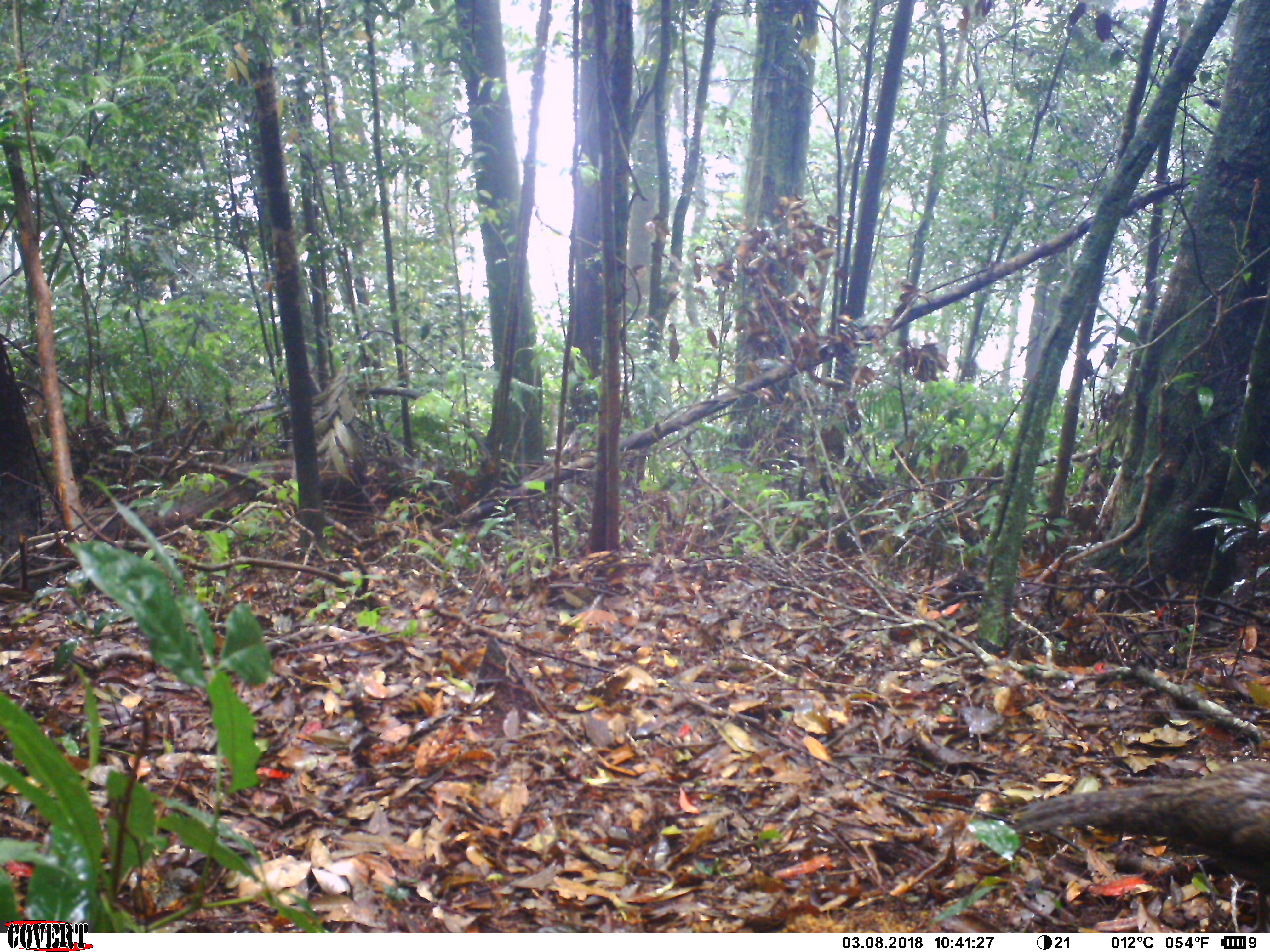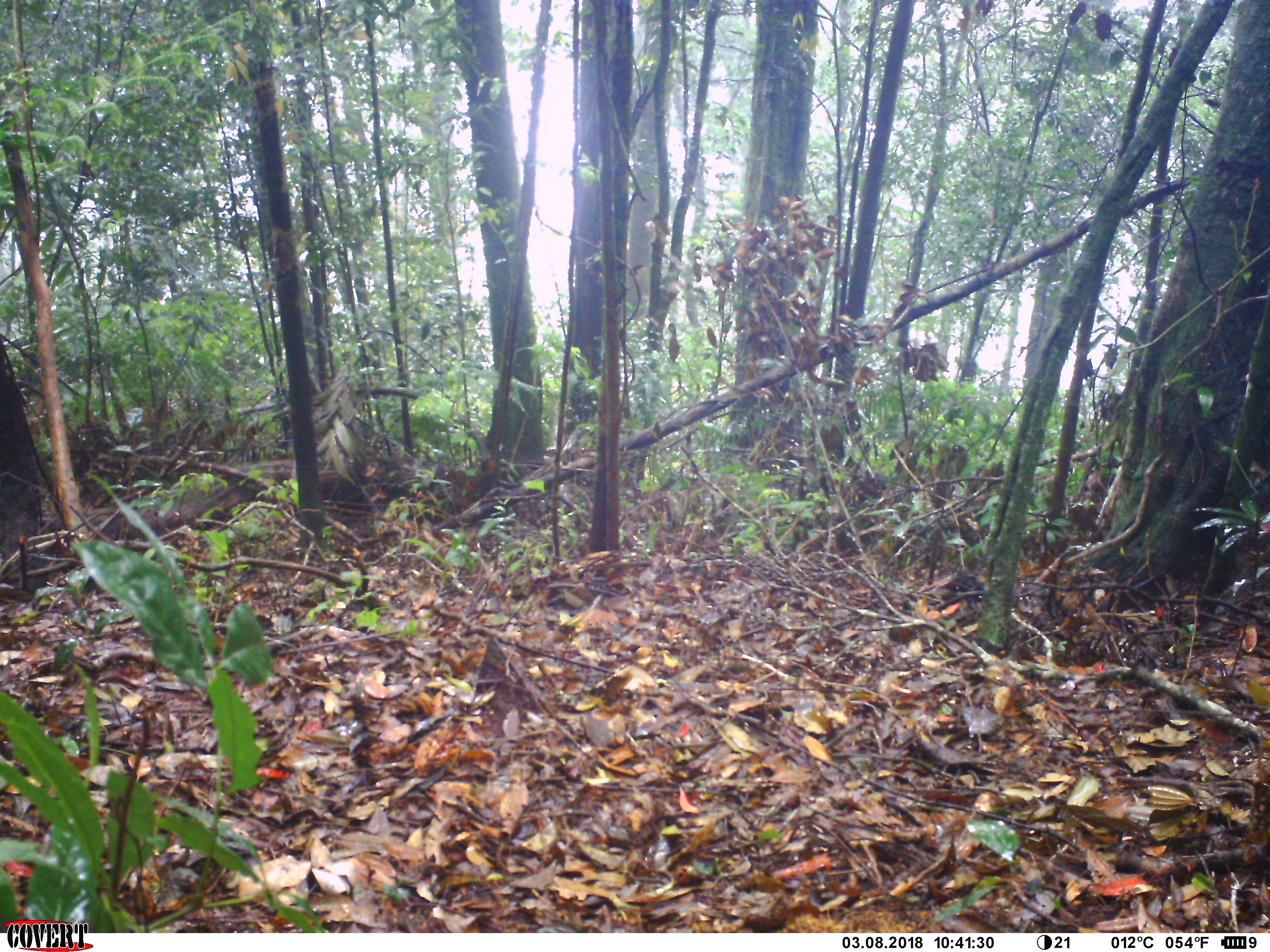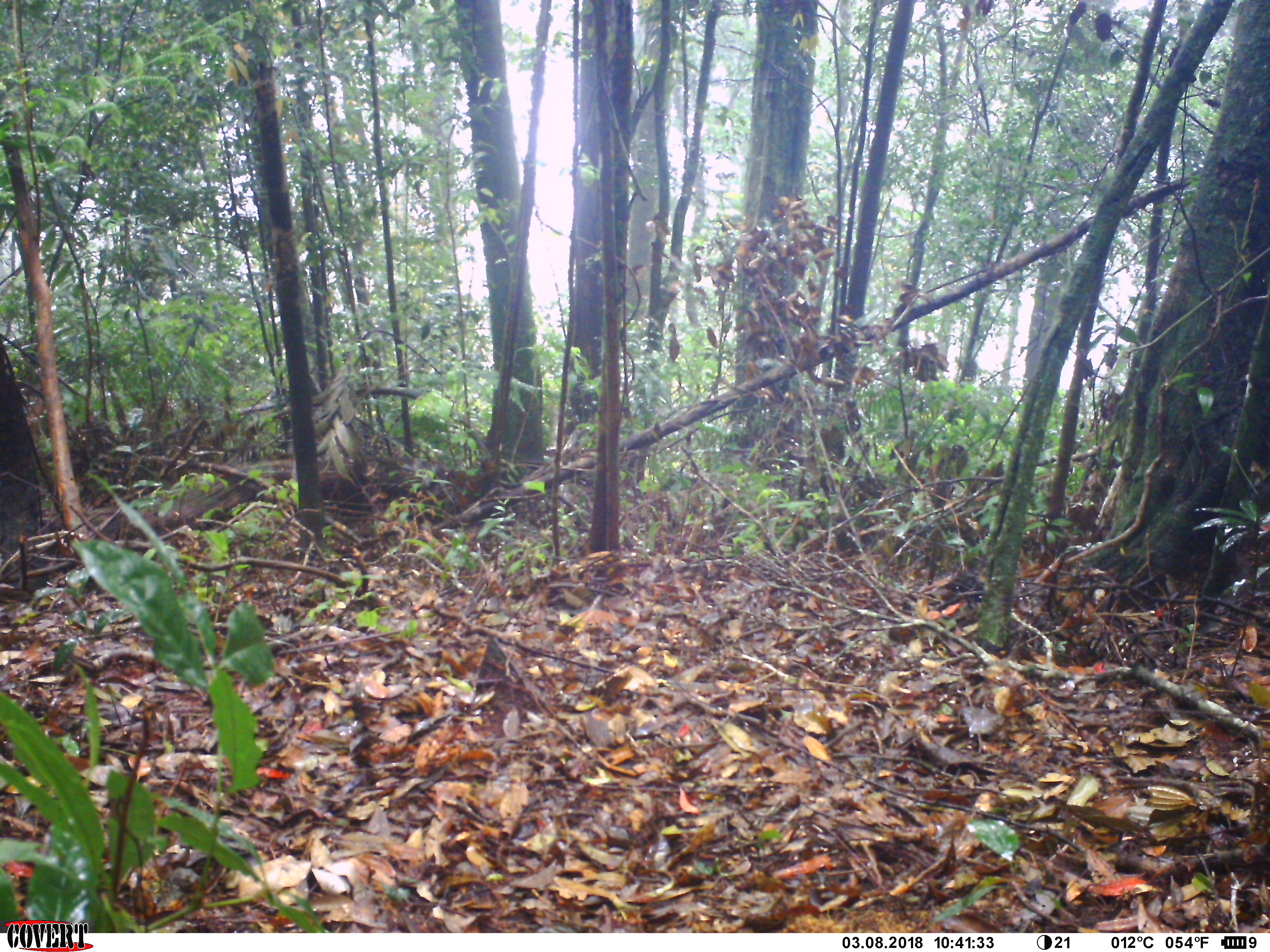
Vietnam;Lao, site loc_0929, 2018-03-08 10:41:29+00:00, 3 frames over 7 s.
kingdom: Animalia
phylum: Chordata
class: Aves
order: Galliformes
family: Phasianidae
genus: Polyplectron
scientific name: Polyplectron bicalcaratum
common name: gray peacock-pheasant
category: grey peacock pheasant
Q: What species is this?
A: Grey peacock pheasant (gray peacock-pheasant) (Polyplectron bicalcaratum).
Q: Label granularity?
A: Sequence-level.